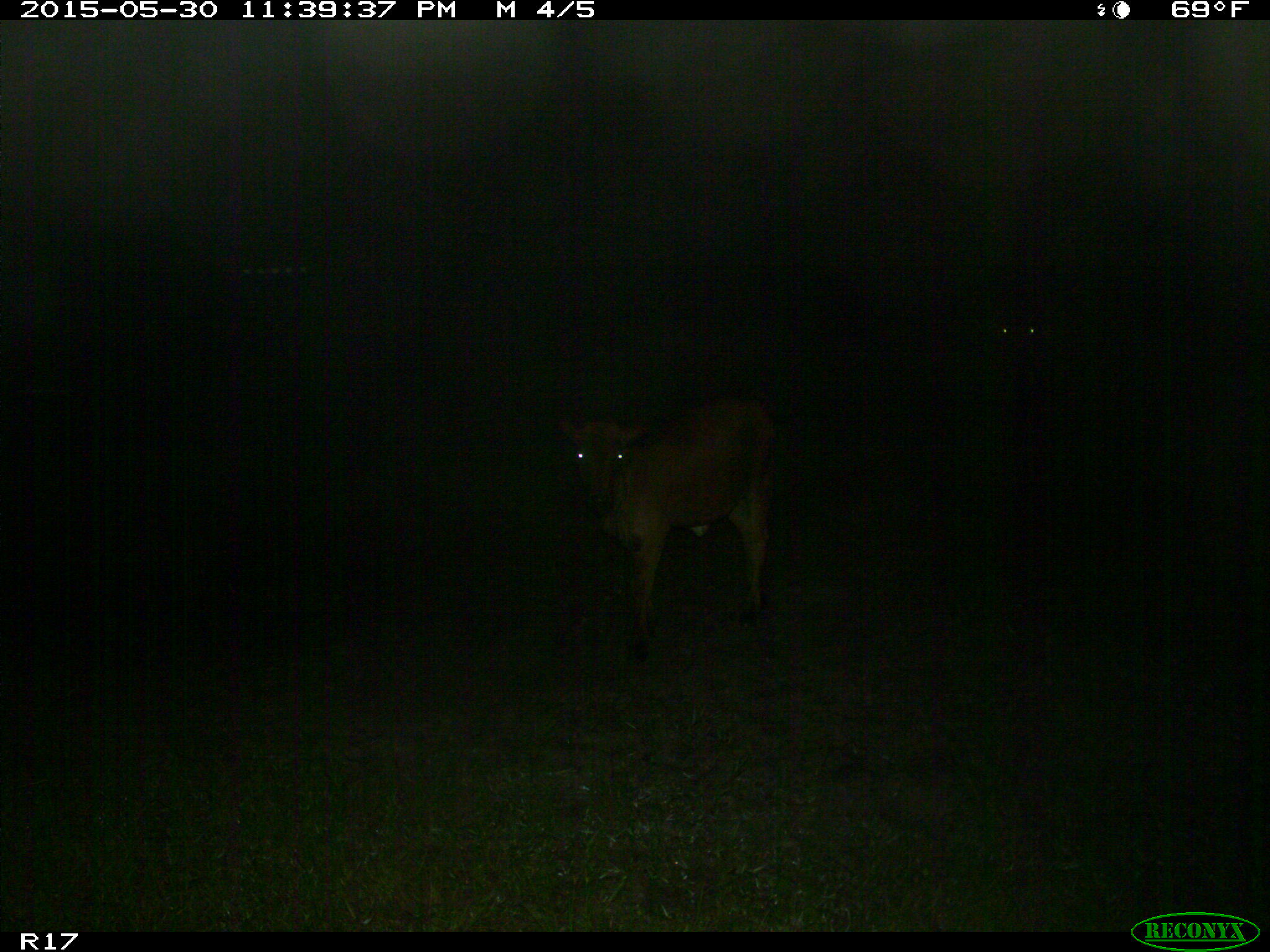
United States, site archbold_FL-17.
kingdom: Animalia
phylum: Chordata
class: Mammalia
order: Artiodactyla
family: Bovidae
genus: Bos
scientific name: Bos taurus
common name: domestic cow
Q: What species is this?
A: Bos taurus (domestic cow).